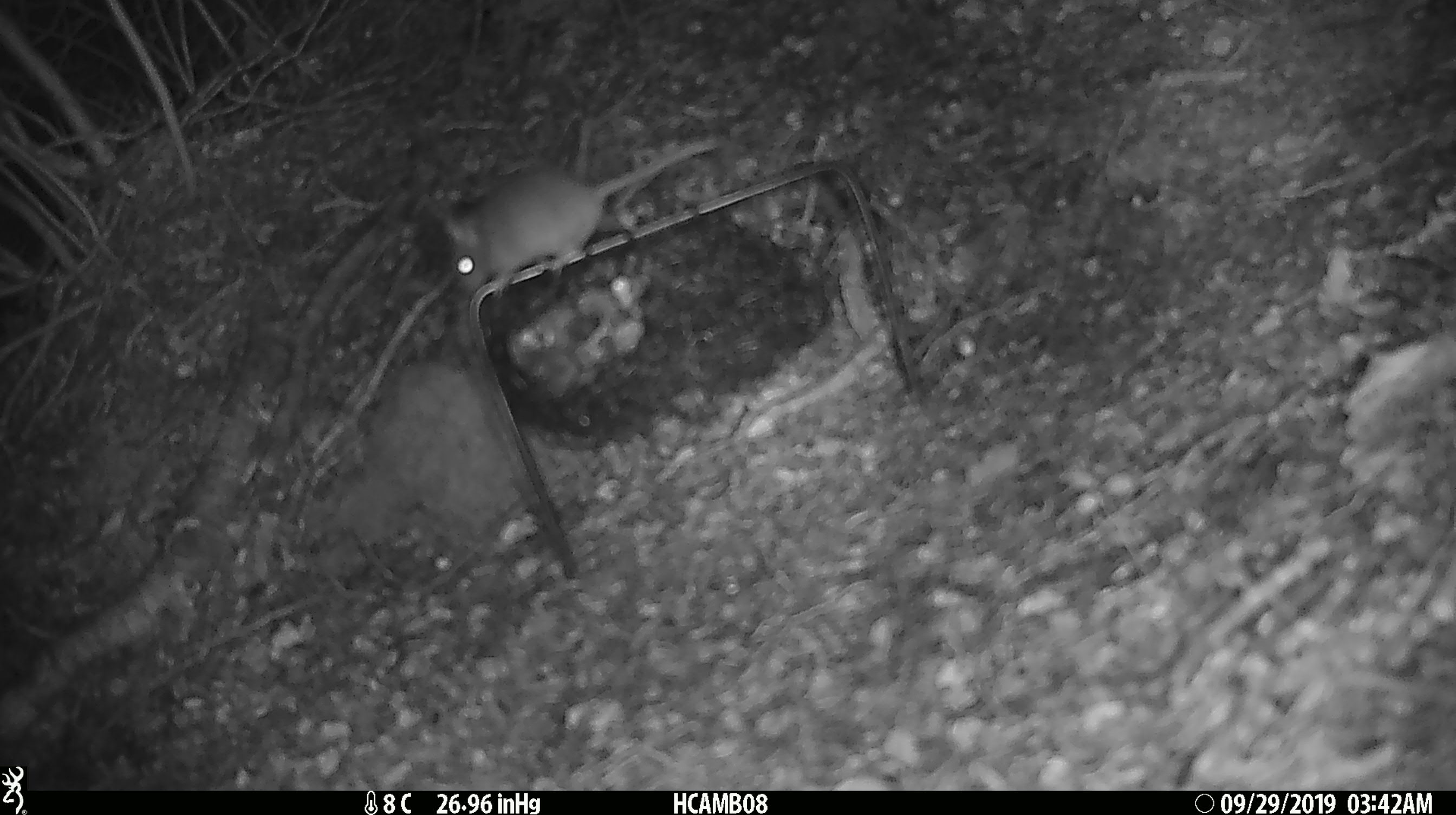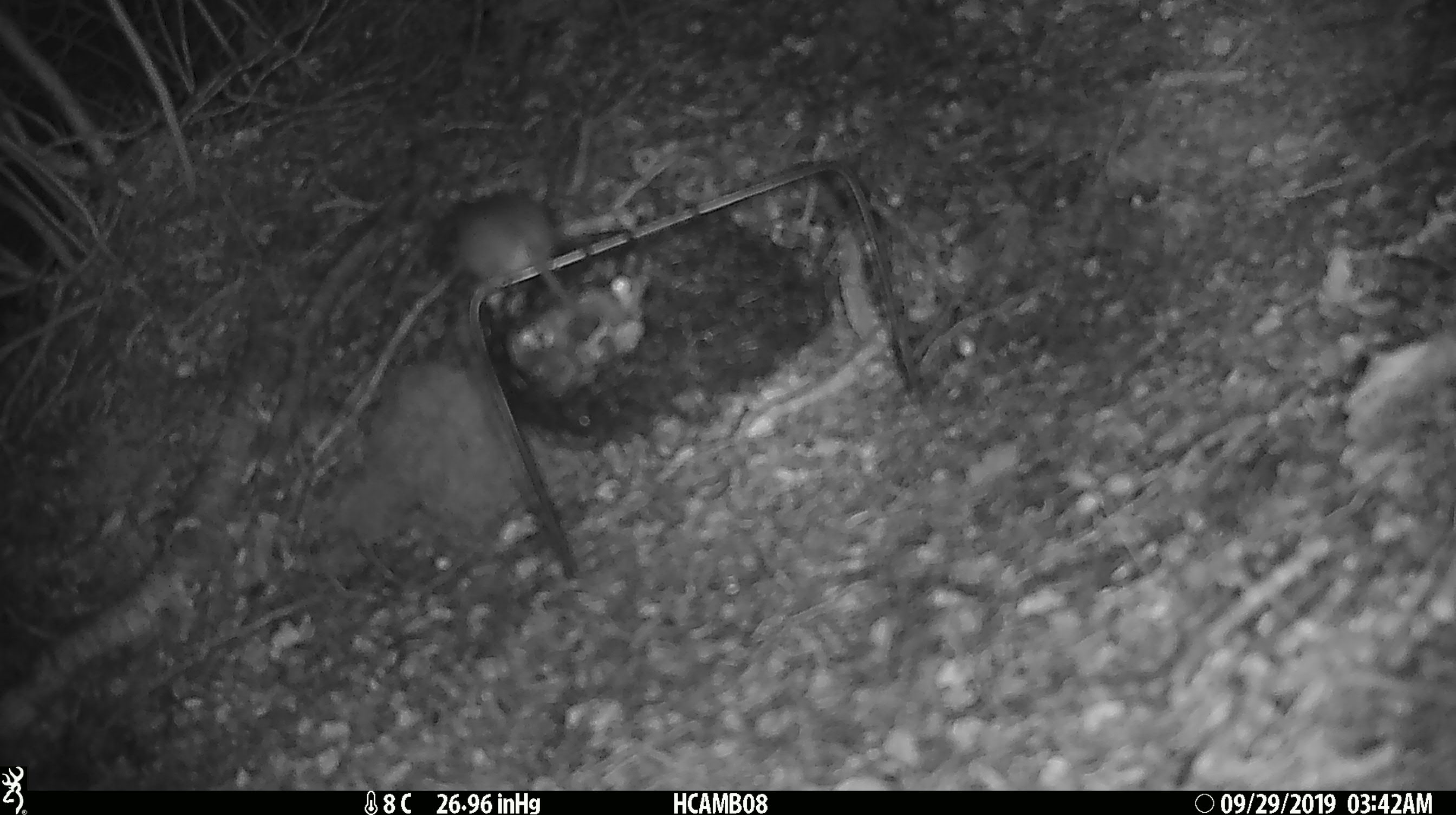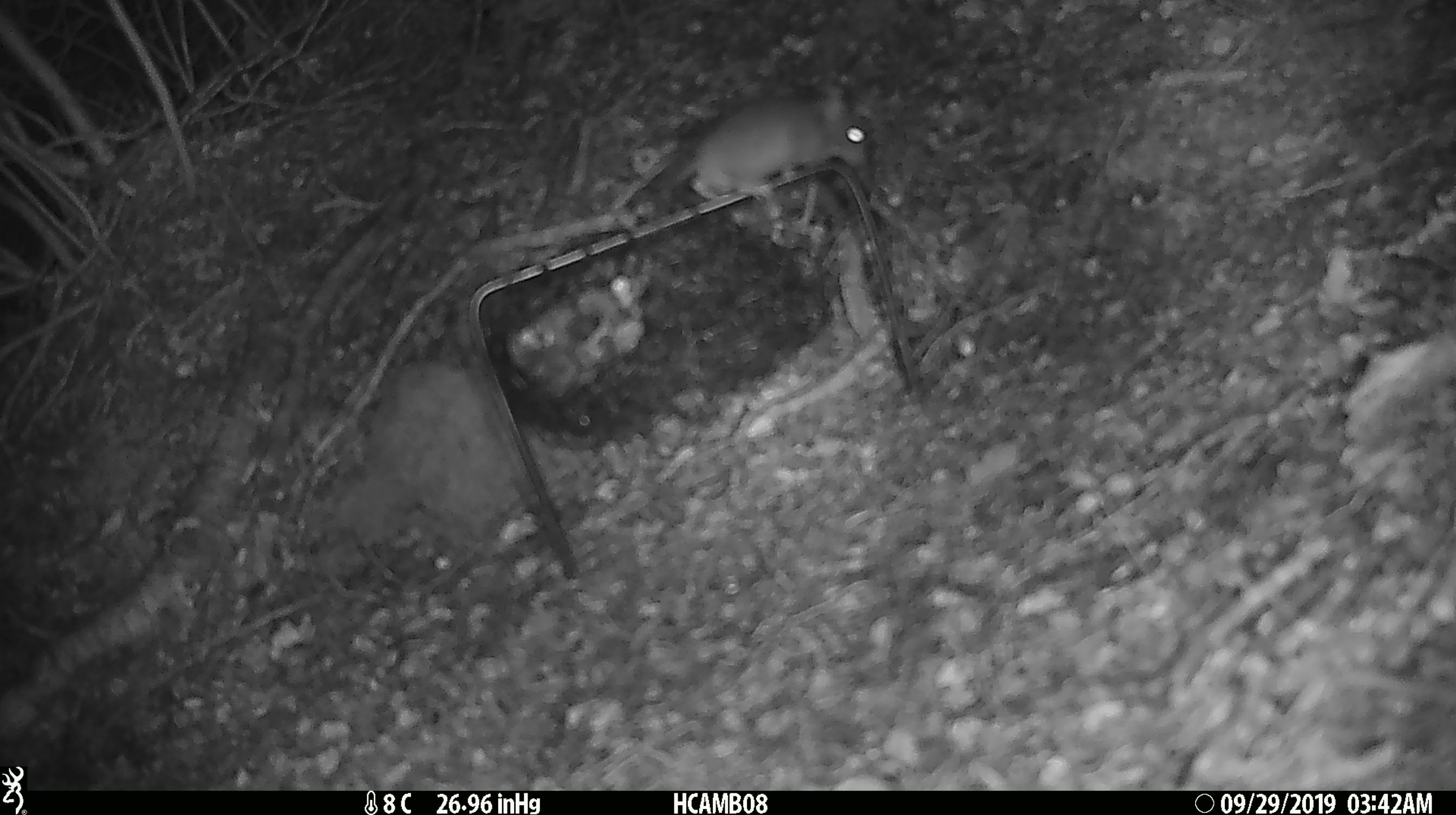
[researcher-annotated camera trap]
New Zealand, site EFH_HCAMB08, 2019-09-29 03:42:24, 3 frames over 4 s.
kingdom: Animalia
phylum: Chordata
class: Mammalia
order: Rodentia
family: Muridae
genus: Mus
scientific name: Mus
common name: mouse